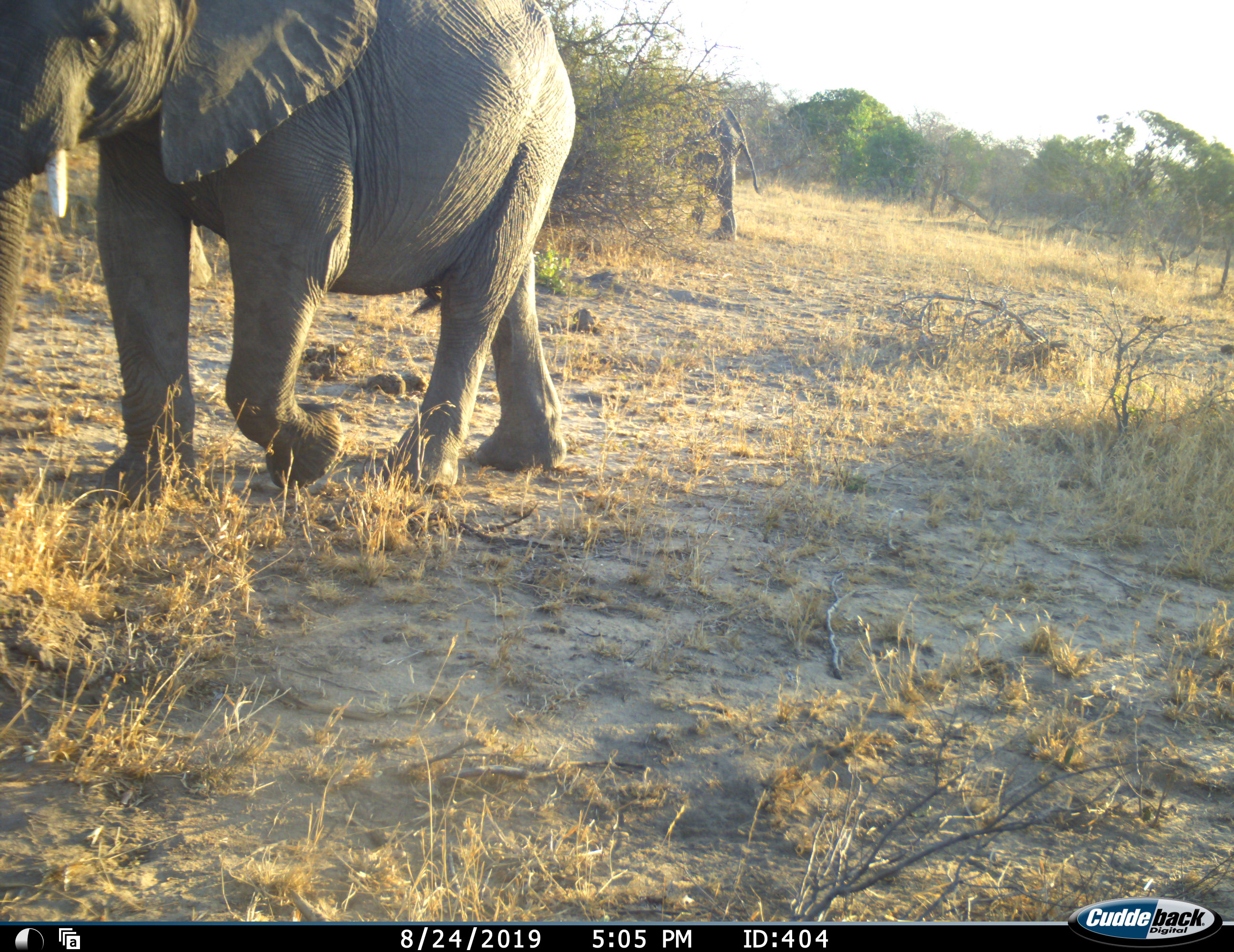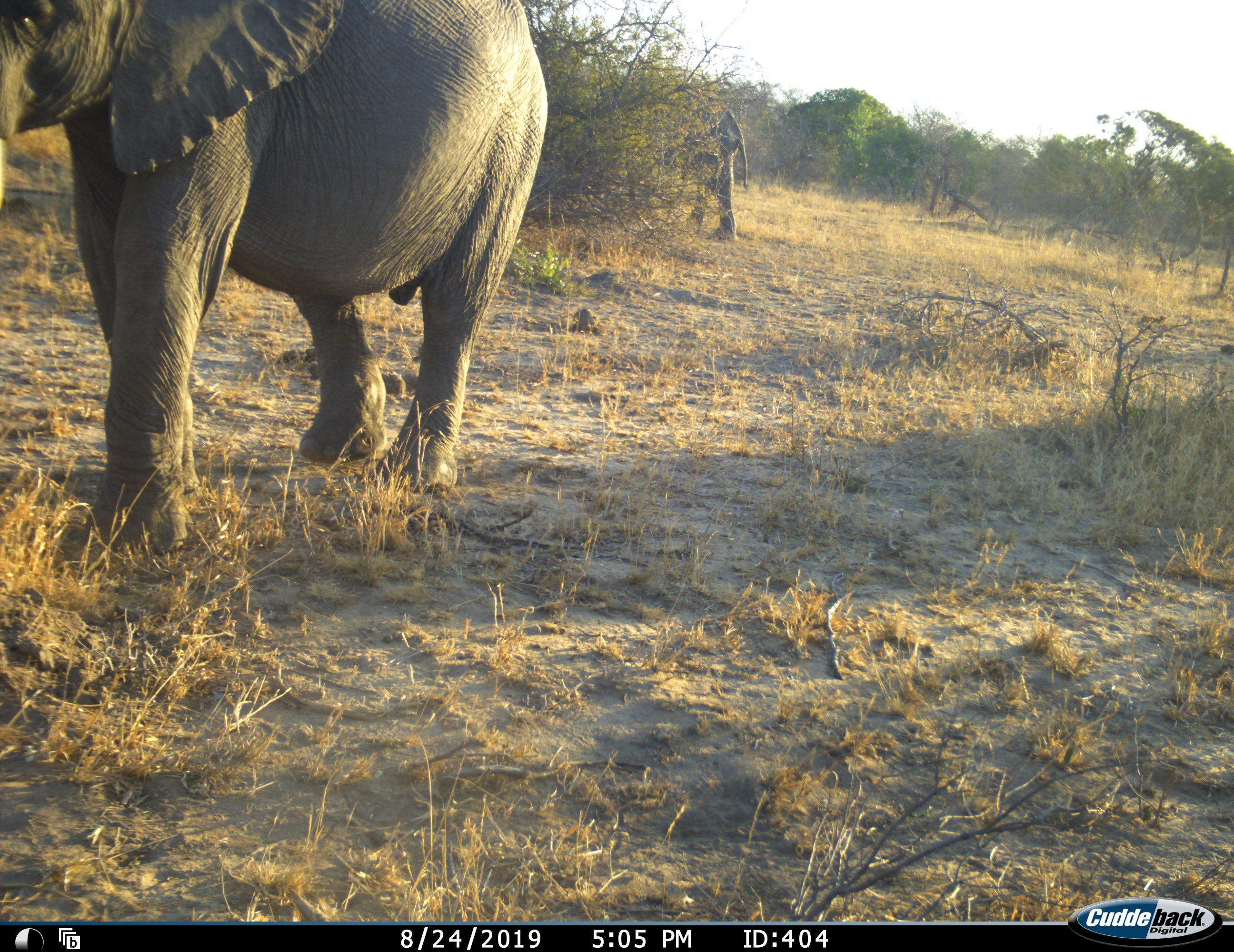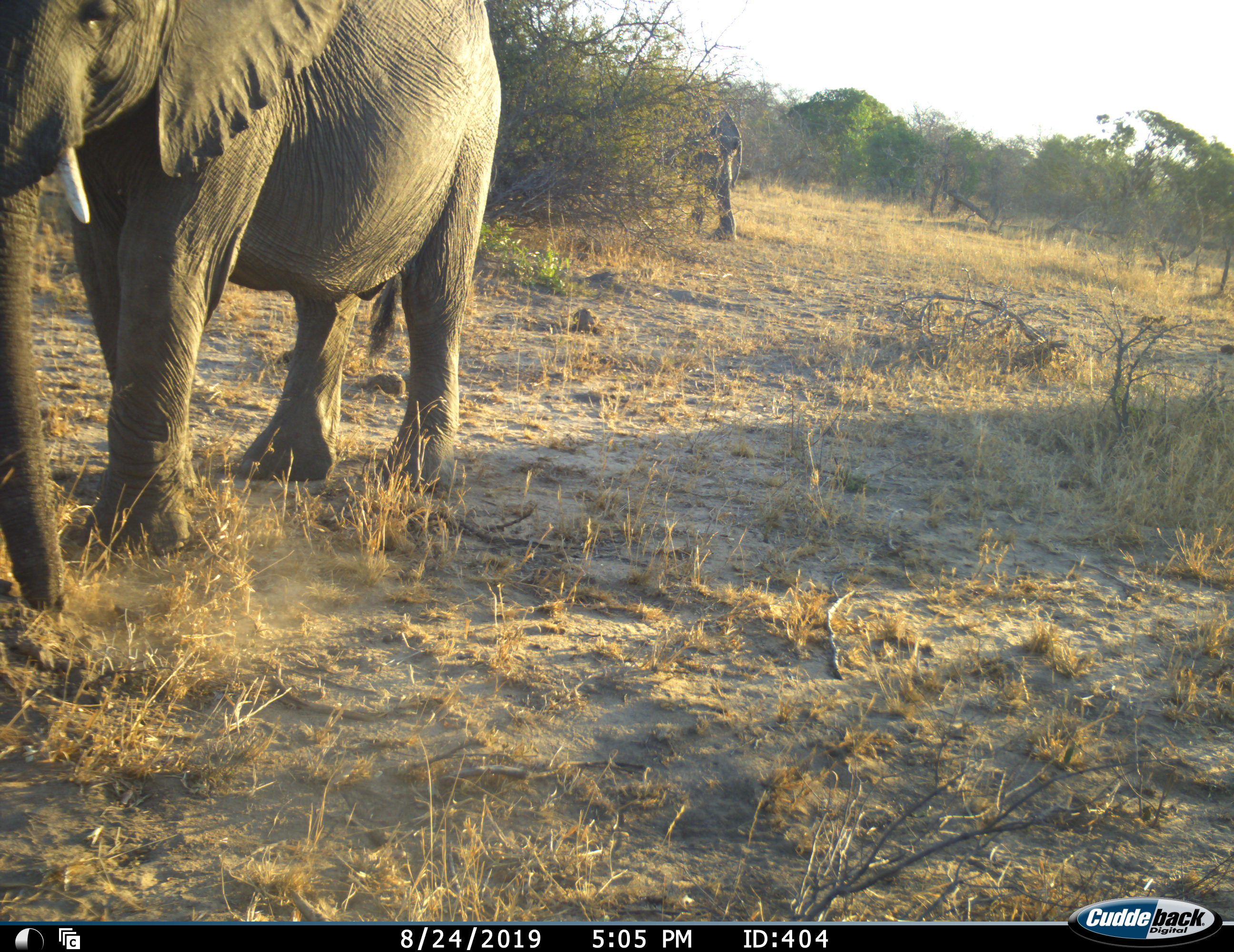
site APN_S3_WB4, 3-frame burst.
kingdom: Animalia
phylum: Chordata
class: Mammalia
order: Proboscidea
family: Elephantidae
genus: Loxodonta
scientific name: Loxodonta africana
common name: african bush elephant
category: elephant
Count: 2.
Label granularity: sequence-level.